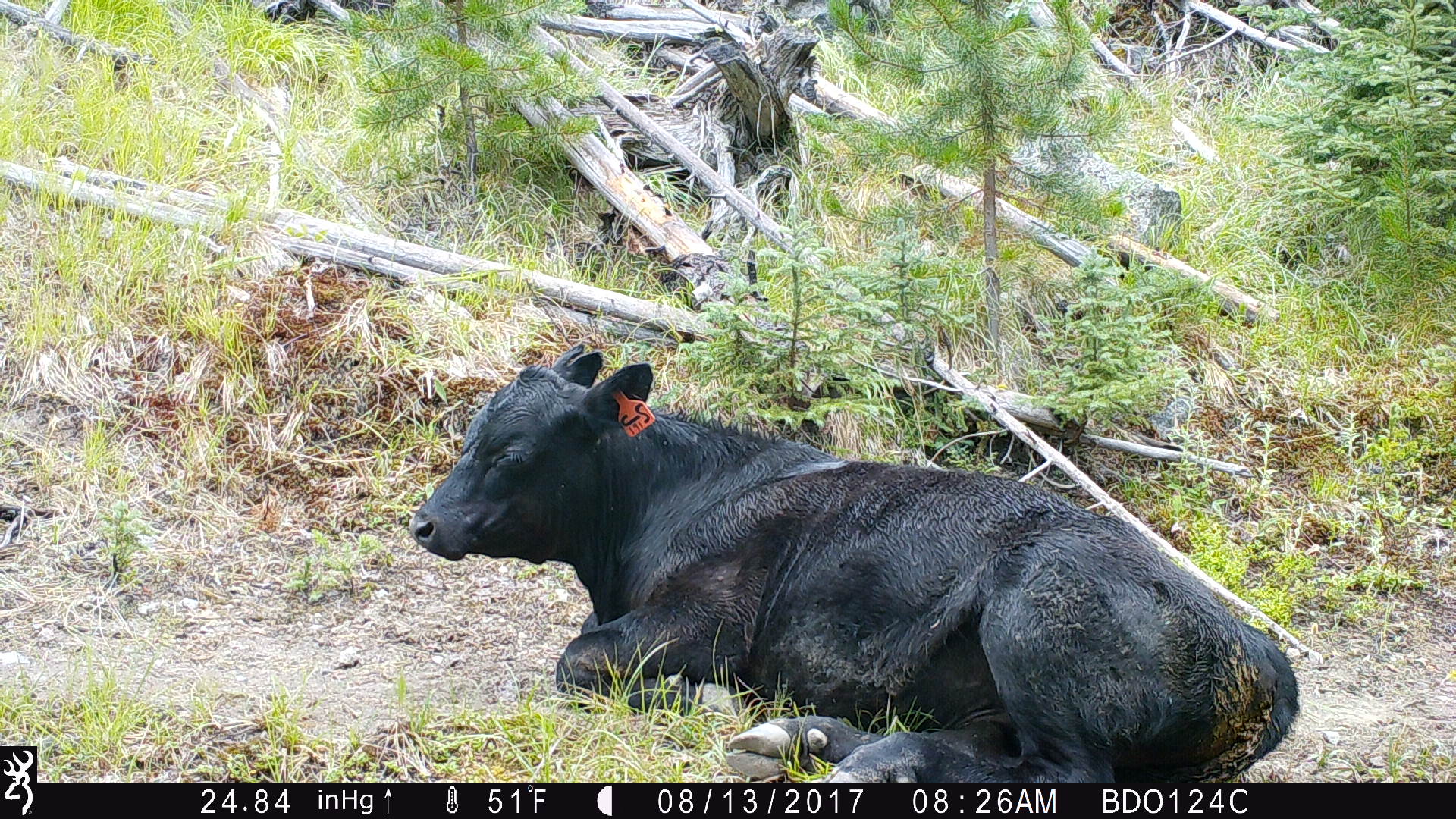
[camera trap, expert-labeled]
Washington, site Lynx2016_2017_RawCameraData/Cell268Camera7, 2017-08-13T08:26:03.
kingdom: Animalia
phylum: Chordata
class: Mammalia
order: Artiodactyla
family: Bovidae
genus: Bos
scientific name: Bos taurus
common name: domestic cattle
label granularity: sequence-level